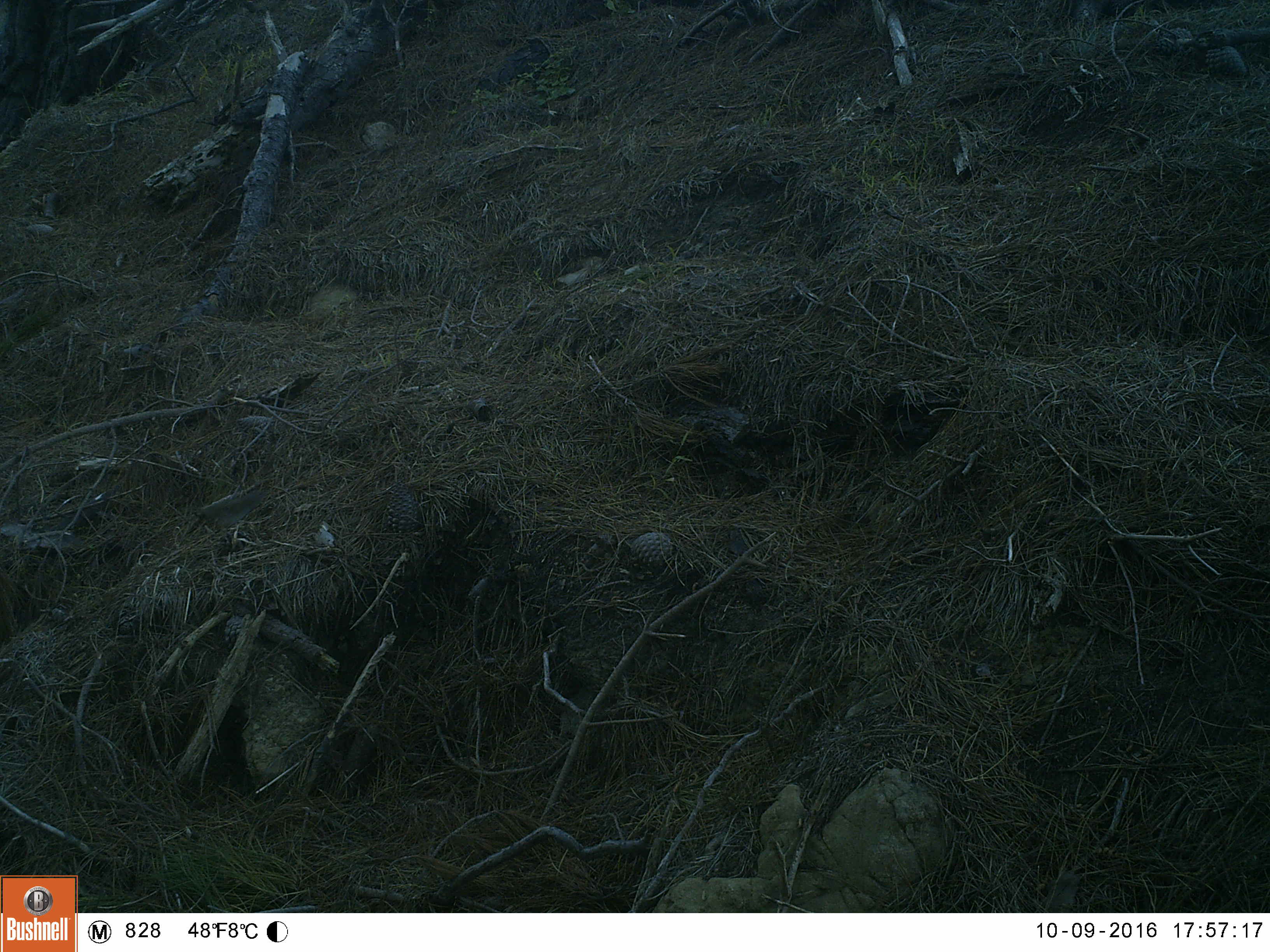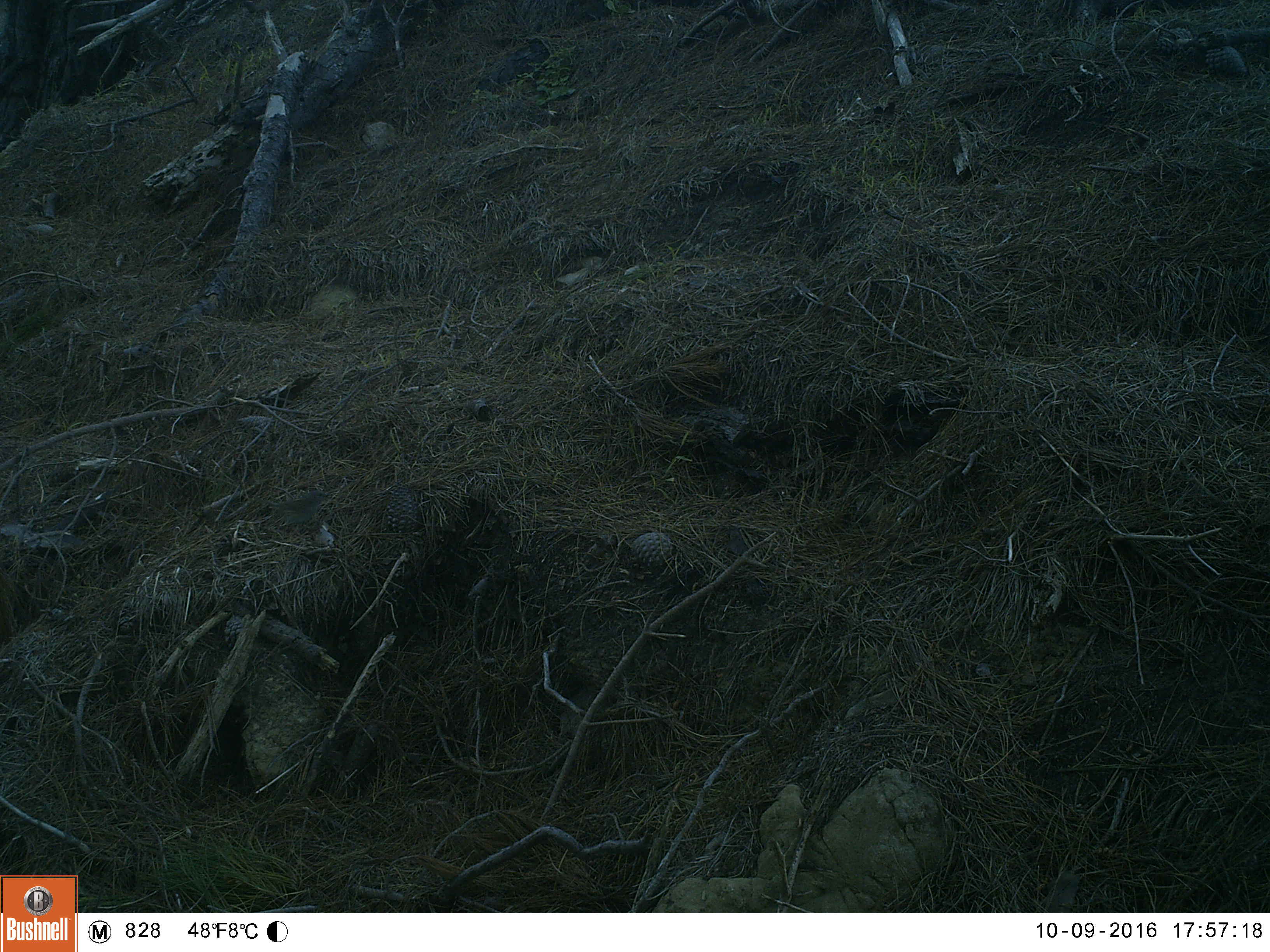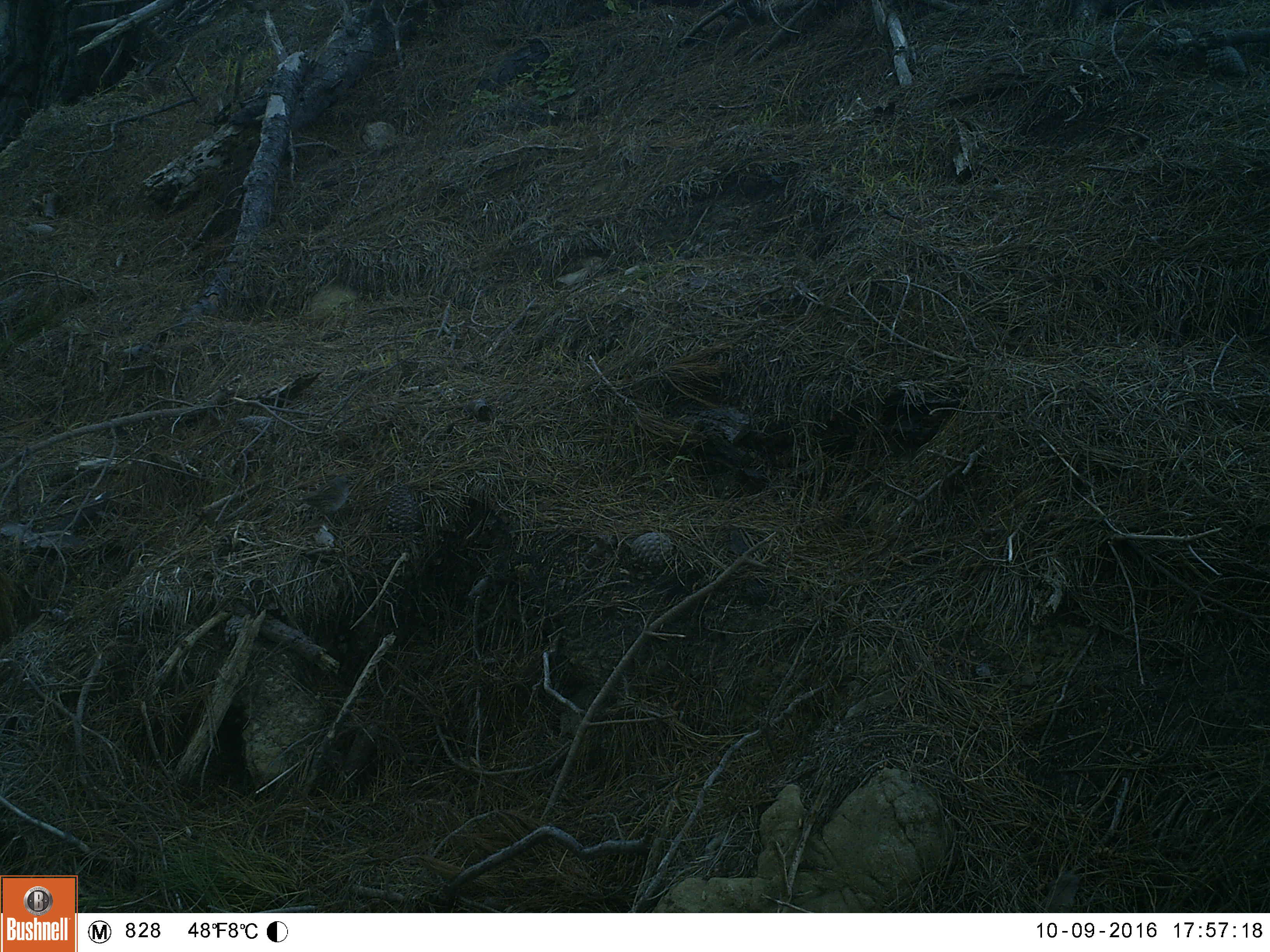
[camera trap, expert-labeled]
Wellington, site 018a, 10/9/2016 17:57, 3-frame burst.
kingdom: Animalia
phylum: Chordata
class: Aves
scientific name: Aves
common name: bird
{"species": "bird (Aves)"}